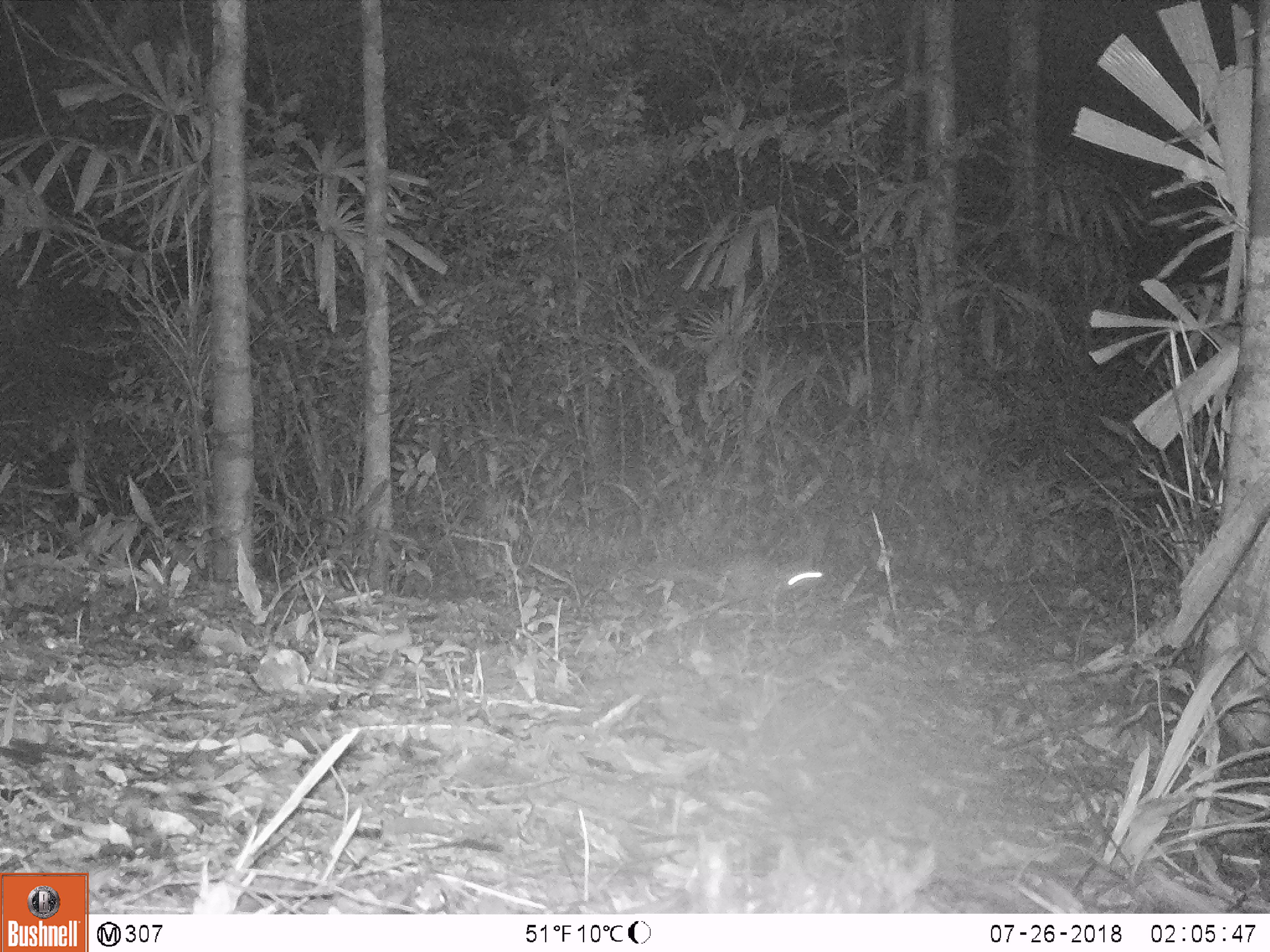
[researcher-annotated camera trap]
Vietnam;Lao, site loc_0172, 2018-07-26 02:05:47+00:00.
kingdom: Animalia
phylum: Chordata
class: Mammalia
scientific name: Mammalia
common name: mammal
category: unidentified small mammal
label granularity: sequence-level